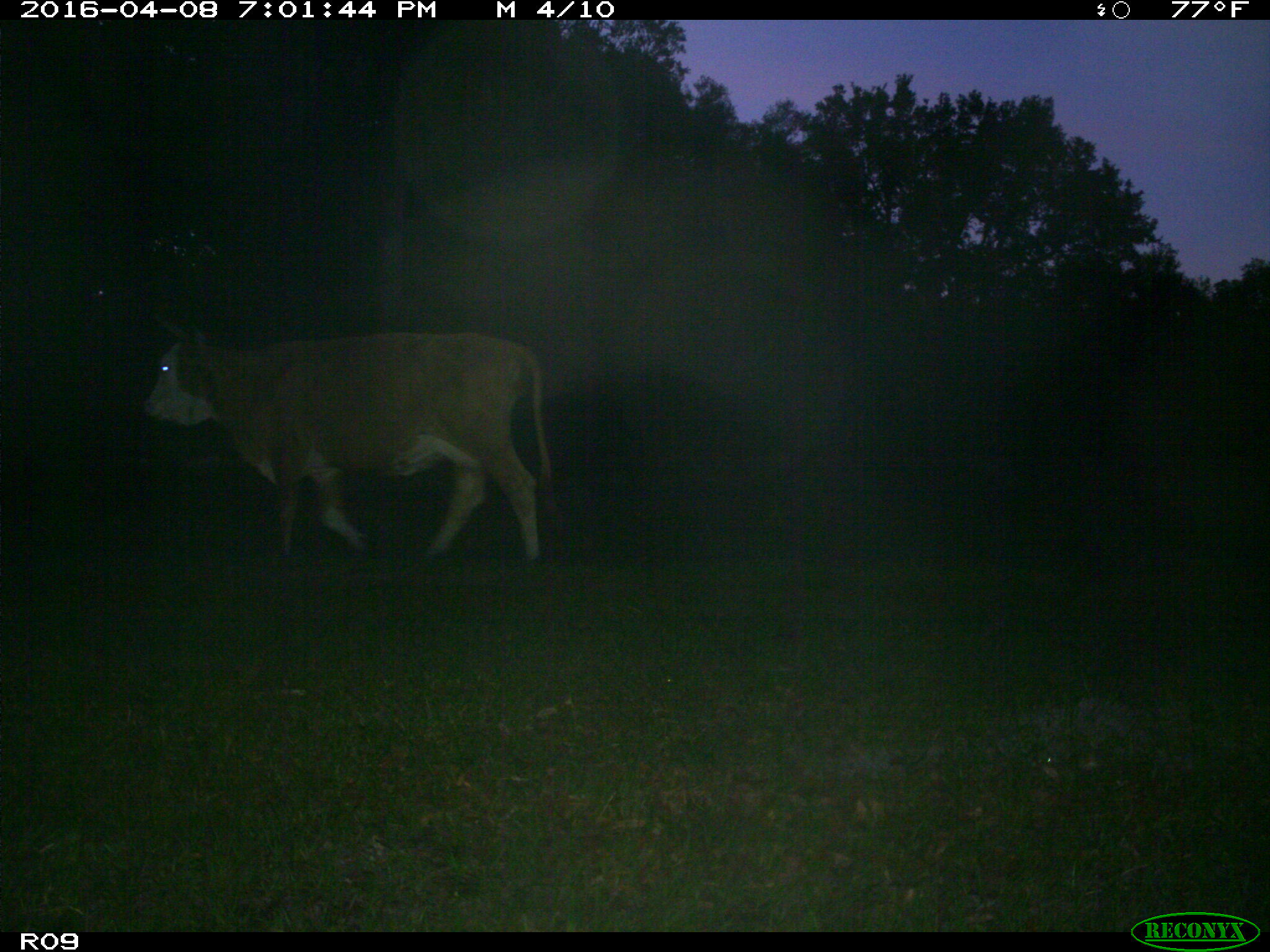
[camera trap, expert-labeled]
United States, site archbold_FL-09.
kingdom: Animalia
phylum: Chordata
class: Mammalia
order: Artiodactyla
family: Bovidae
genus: Bos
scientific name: Bos taurus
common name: domestic cow